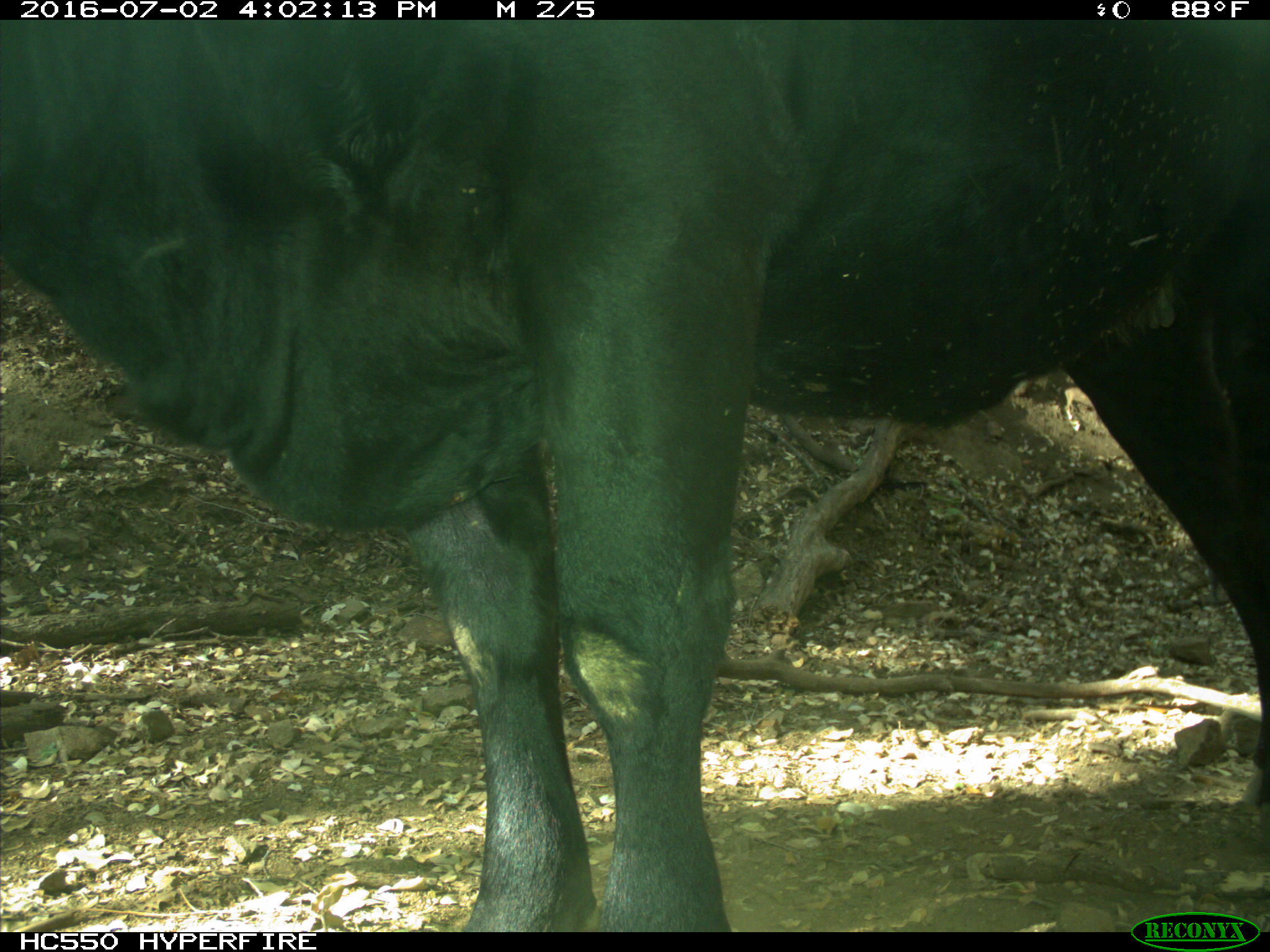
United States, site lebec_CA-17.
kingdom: Animalia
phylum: Chordata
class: Mammalia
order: Artiodactyla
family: Bovidae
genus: Bos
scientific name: Bos taurus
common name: domestic cow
Bos taurus (domestic cow).